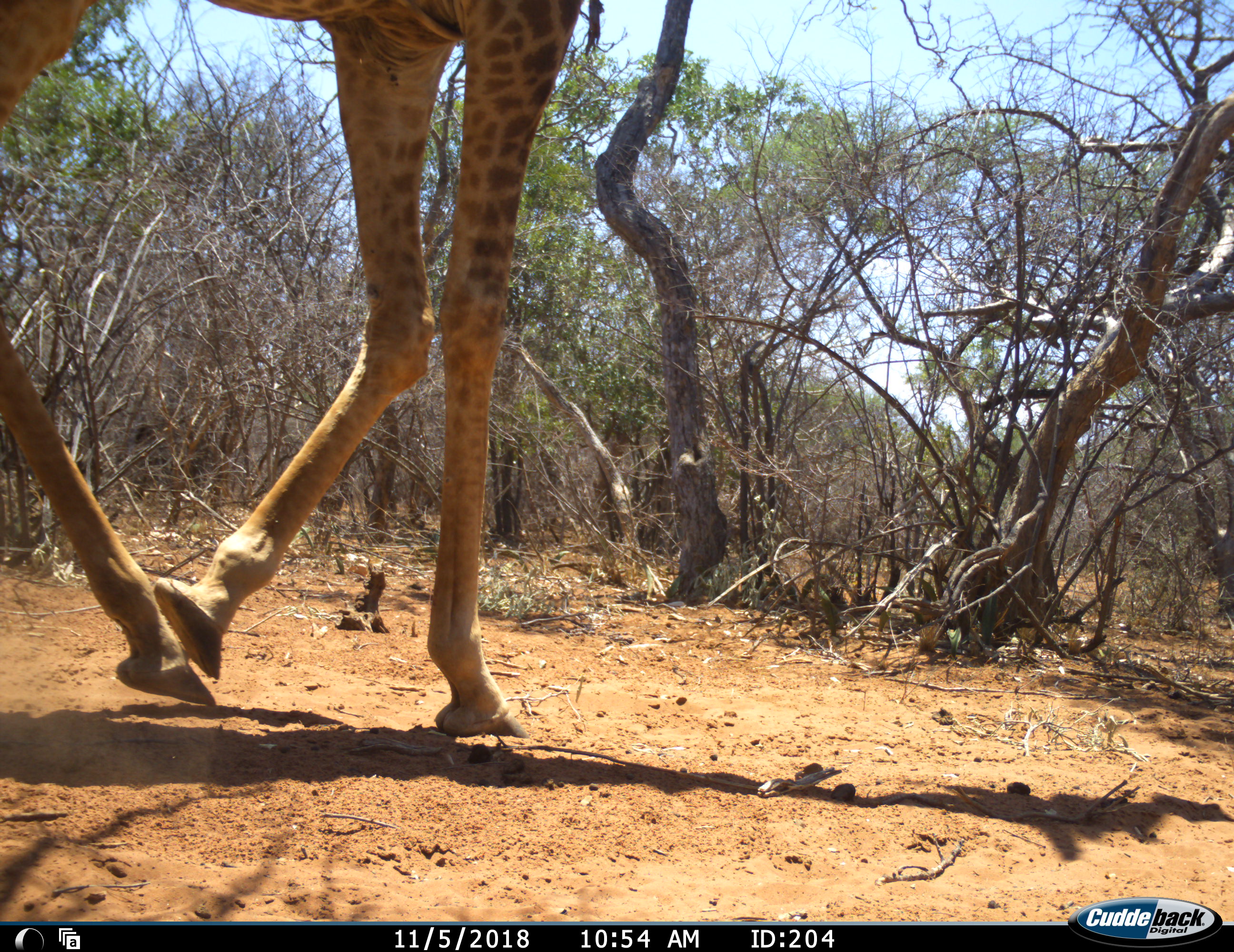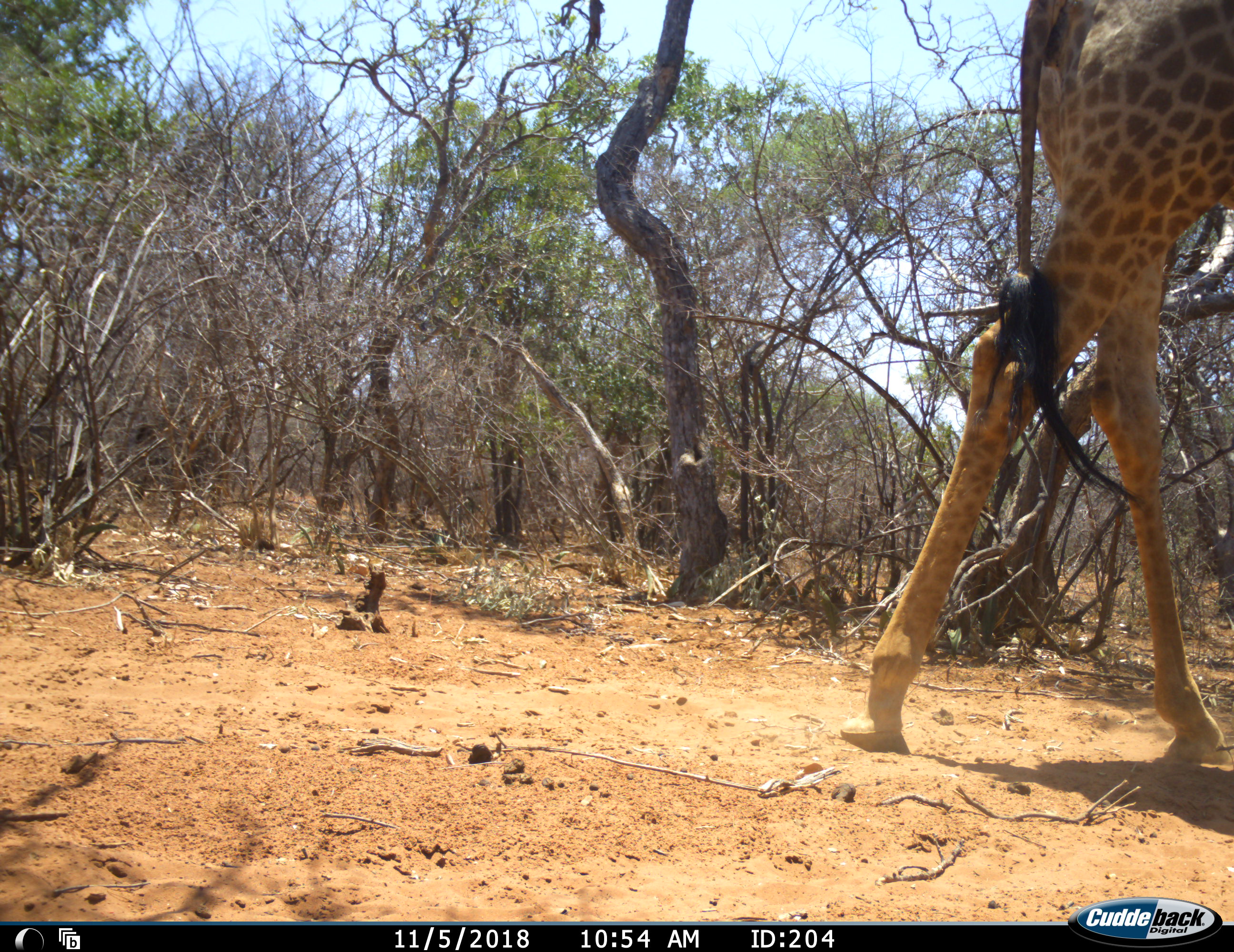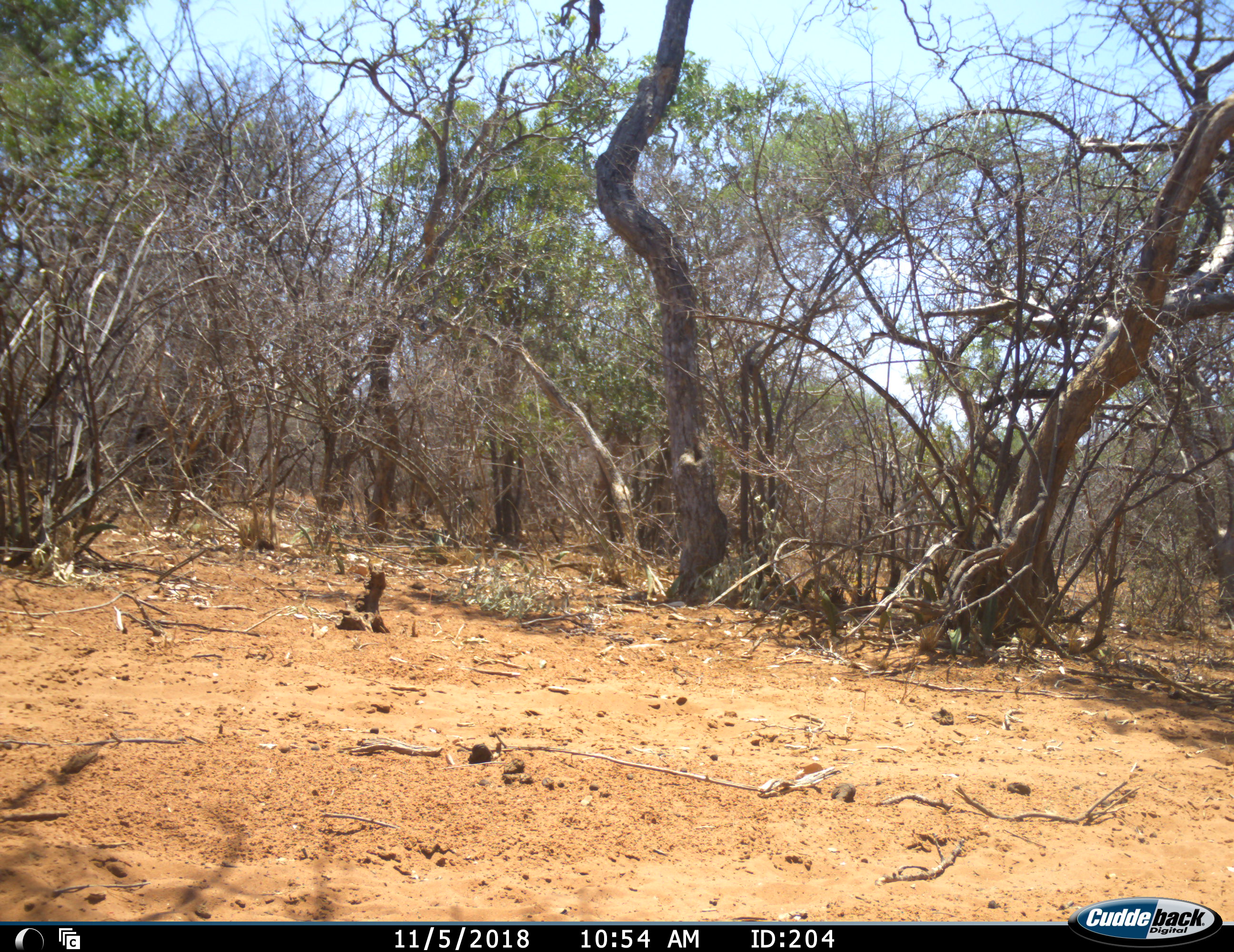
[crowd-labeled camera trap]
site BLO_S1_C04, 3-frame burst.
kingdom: Animalia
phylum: Chordata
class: Mammalia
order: Artiodactyla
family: Giraffidae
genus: Giraffa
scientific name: Giraffa camelopardalis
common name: giraffe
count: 1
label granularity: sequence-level